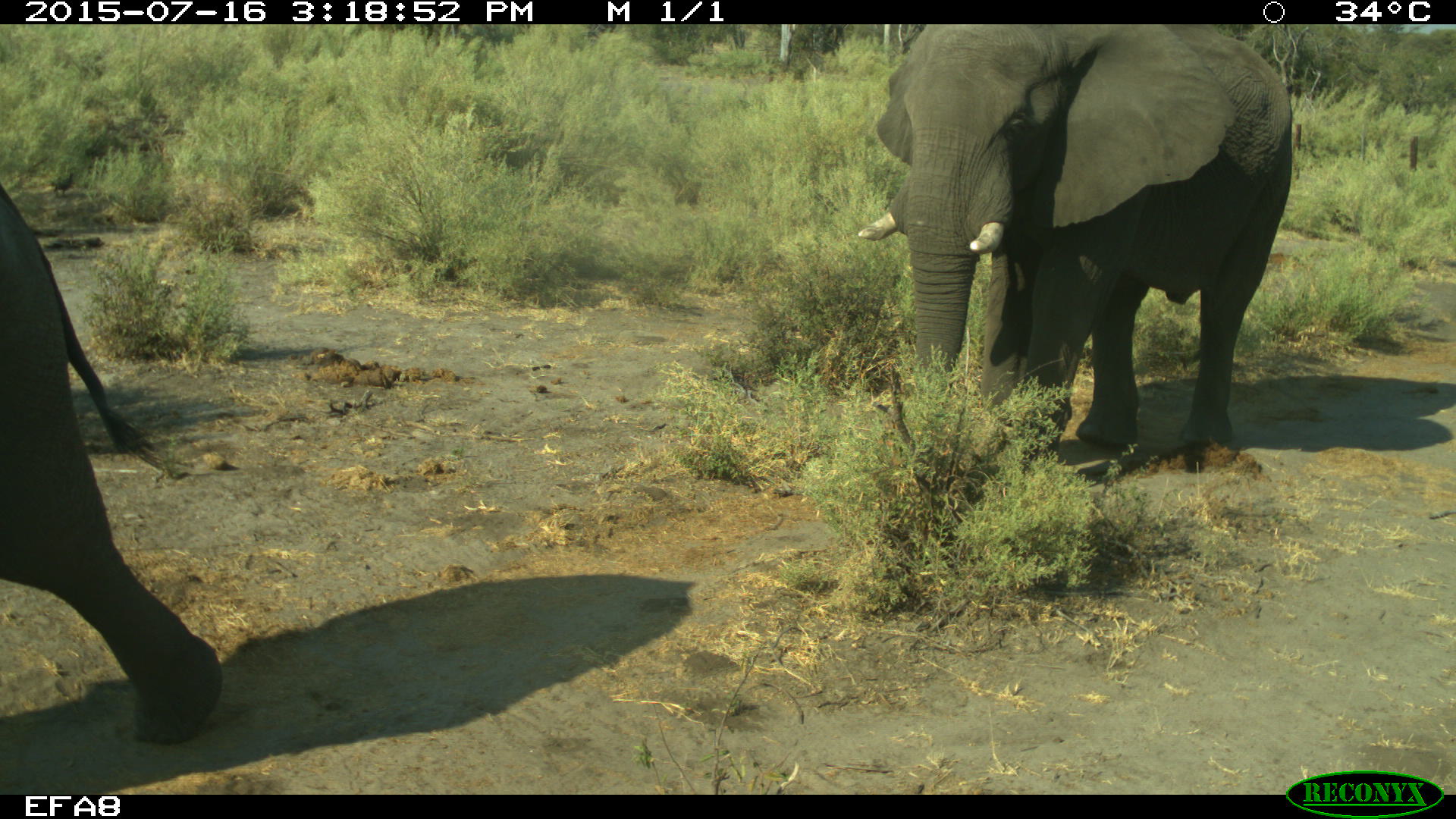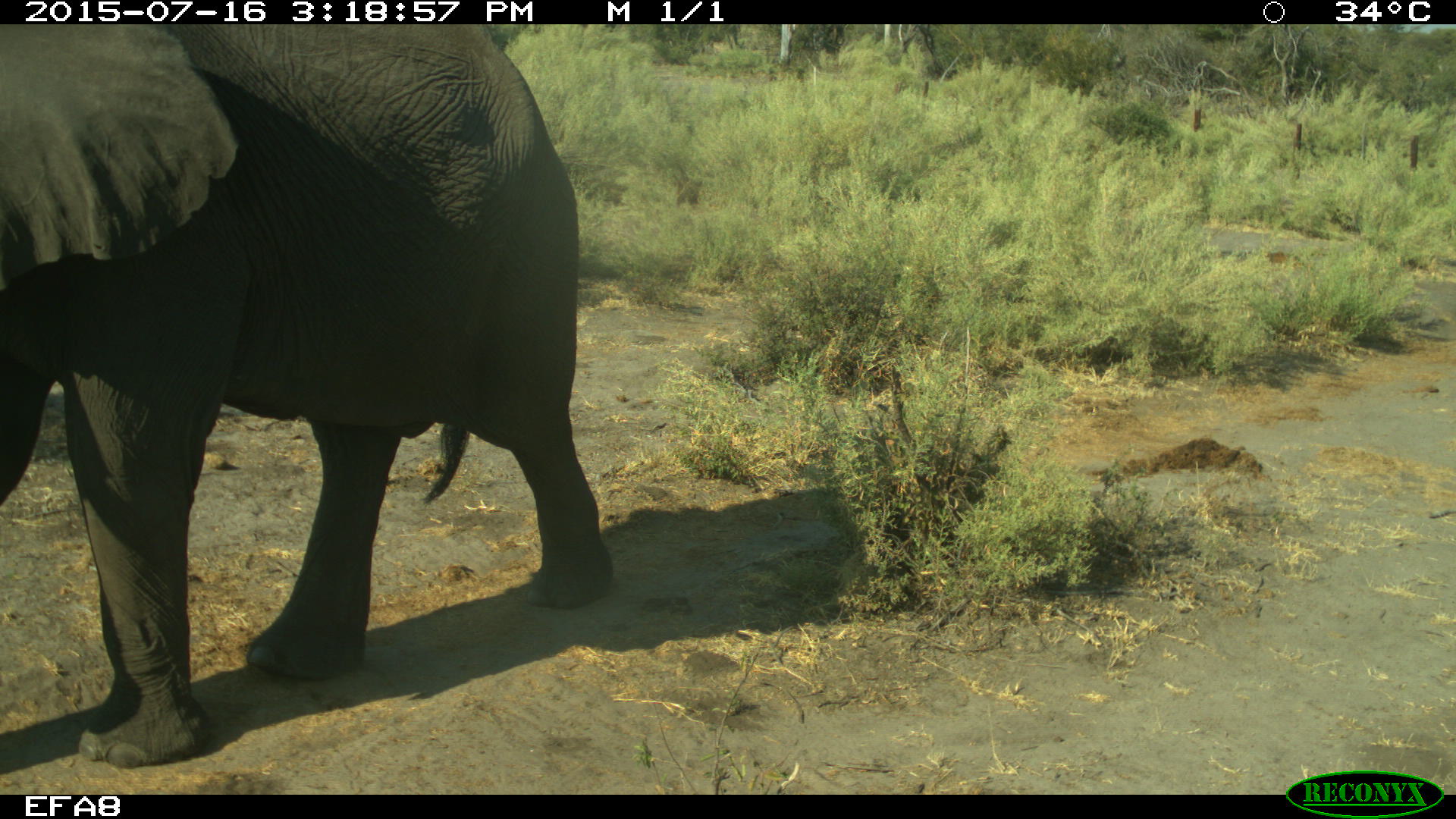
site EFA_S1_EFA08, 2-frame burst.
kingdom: Animalia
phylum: Chordata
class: Mammalia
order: Proboscidea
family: Elephantidae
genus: Loxodonta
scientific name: Loxodonta africana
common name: african bush elephant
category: elephant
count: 2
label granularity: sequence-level